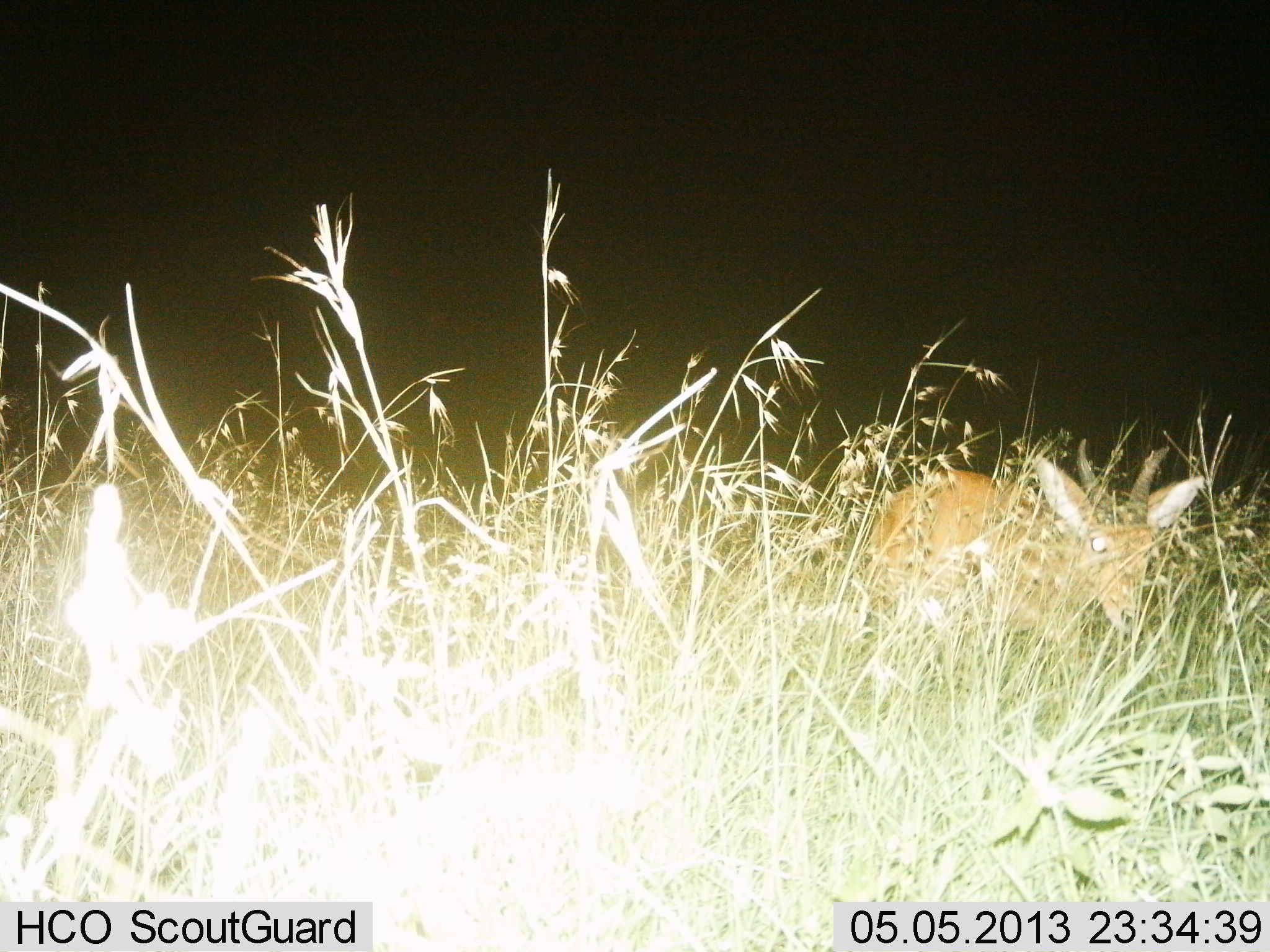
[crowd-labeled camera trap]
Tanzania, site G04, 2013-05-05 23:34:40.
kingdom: Animalia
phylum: Chordata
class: Mammalia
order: Artiodactyla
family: Bovidae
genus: Redunca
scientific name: Redunca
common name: reedbuck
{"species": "reedbuck (Redunca)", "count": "1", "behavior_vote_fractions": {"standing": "53%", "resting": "6%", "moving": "35%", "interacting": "0%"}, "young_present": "6%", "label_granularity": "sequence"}